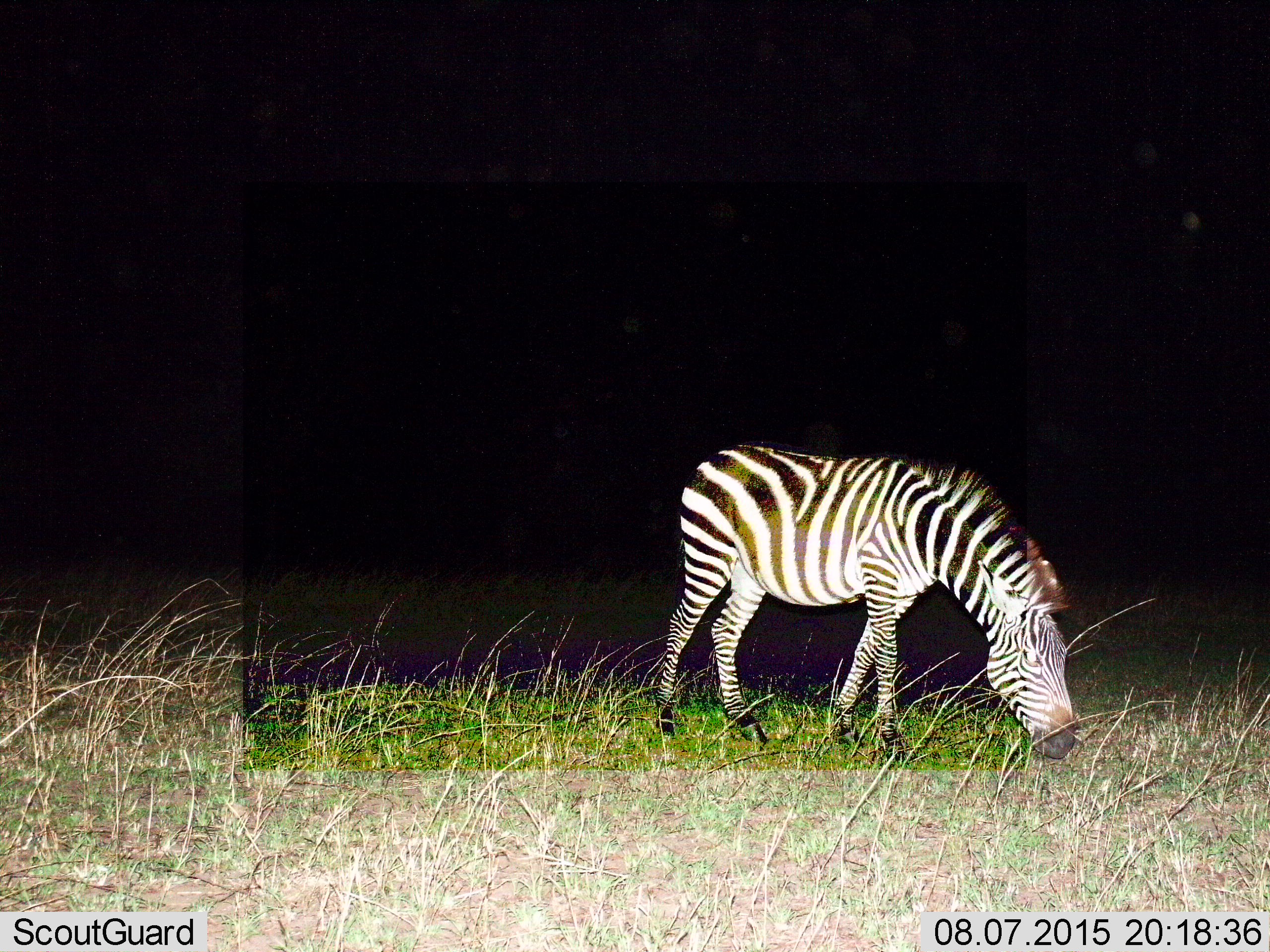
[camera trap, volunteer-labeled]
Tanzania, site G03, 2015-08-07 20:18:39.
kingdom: Animalia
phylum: Chordata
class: Mammalia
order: Perissodactyla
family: Equidae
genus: Equus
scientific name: Equus quagga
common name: plains zebra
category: zebra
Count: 1.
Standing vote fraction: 12%.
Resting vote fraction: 0%.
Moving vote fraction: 6%.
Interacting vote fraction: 0%.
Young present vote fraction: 0%.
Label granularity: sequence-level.